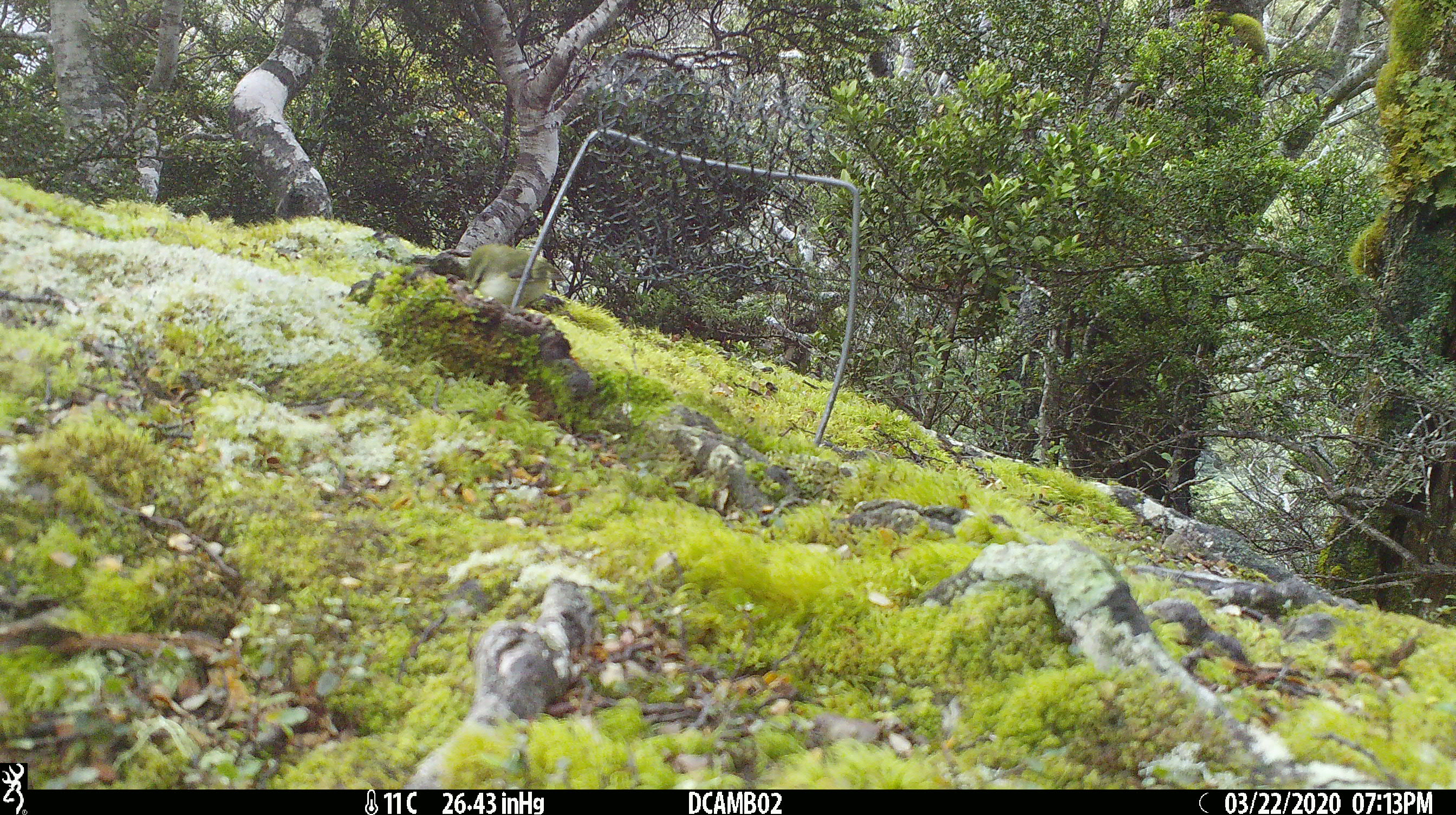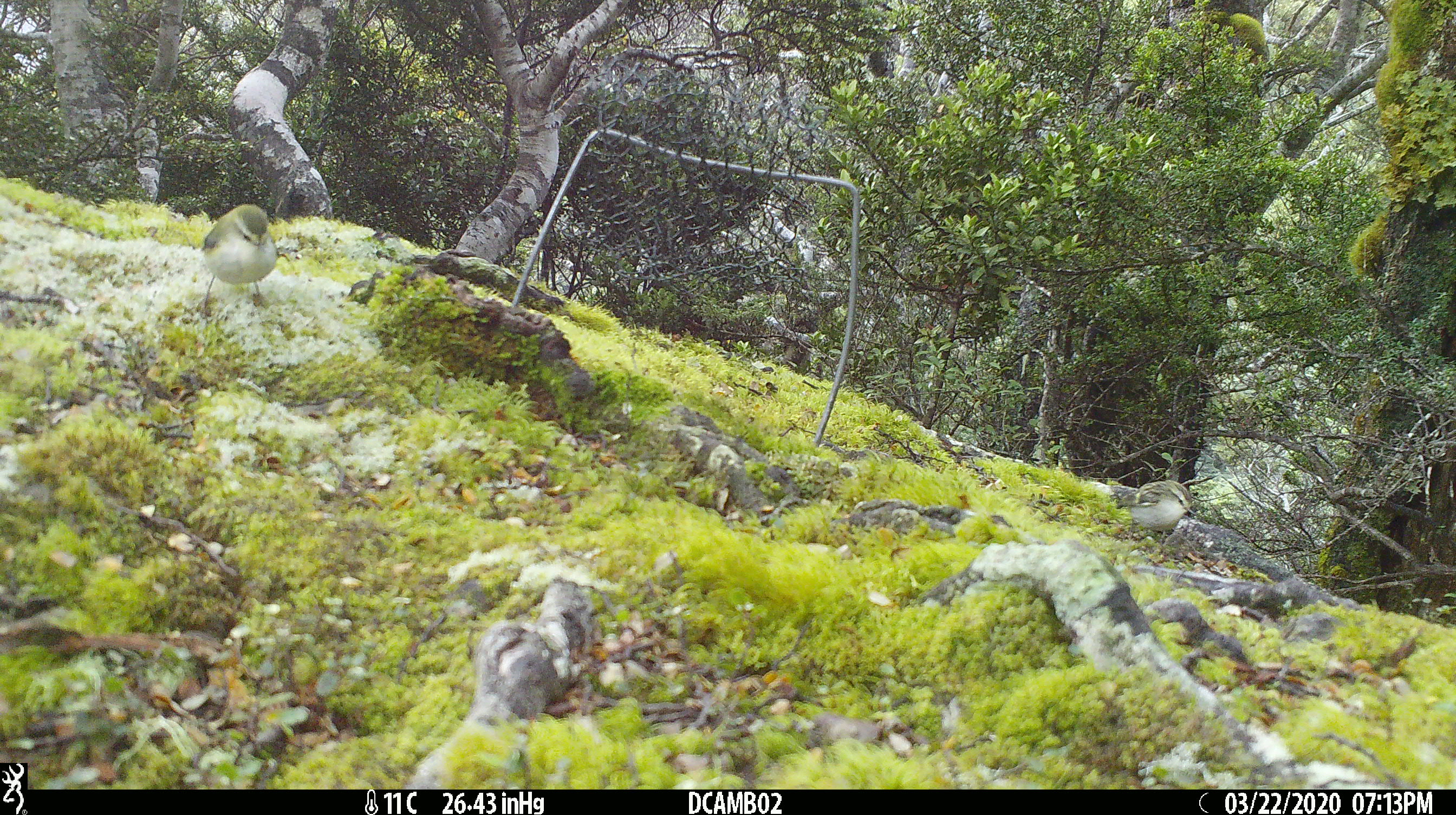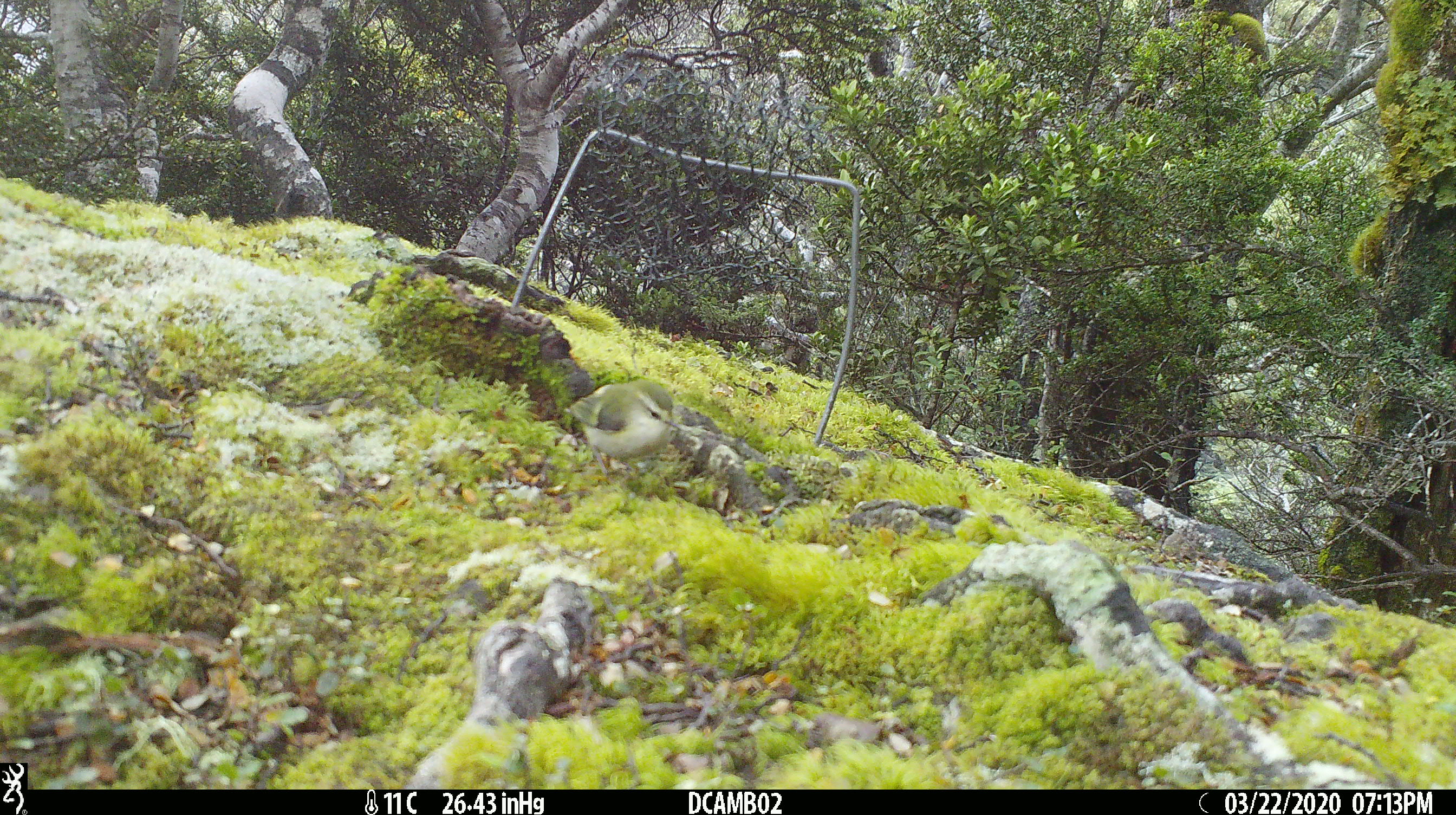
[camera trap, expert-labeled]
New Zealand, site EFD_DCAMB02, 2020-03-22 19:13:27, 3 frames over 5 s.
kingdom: Animalia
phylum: Chordata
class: Aves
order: Passeriformes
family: Acanthisittidae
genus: Acanthisitta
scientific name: Acanthisitta chloris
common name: rifleman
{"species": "rifleman (Acanthisitta chloris)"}